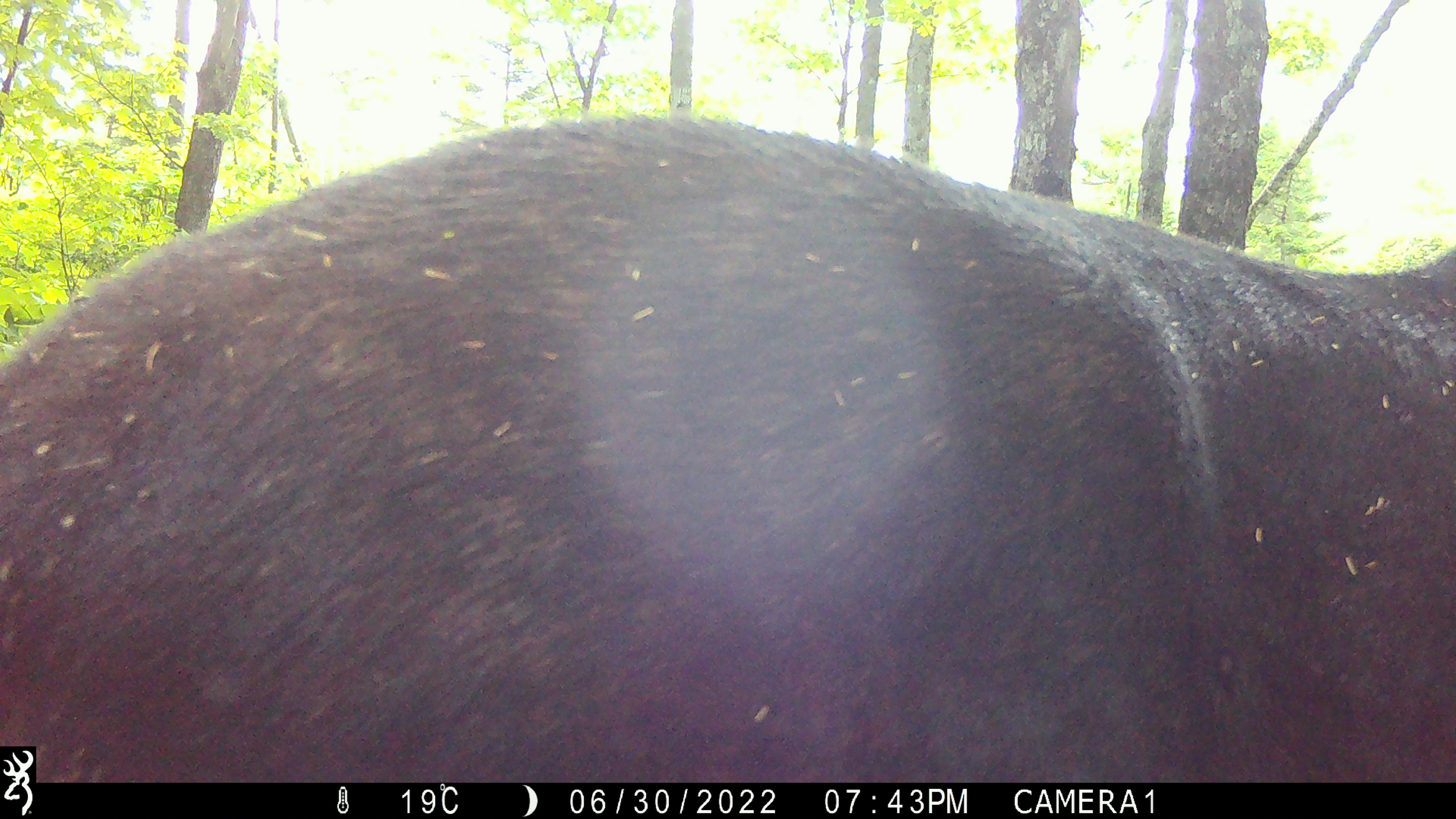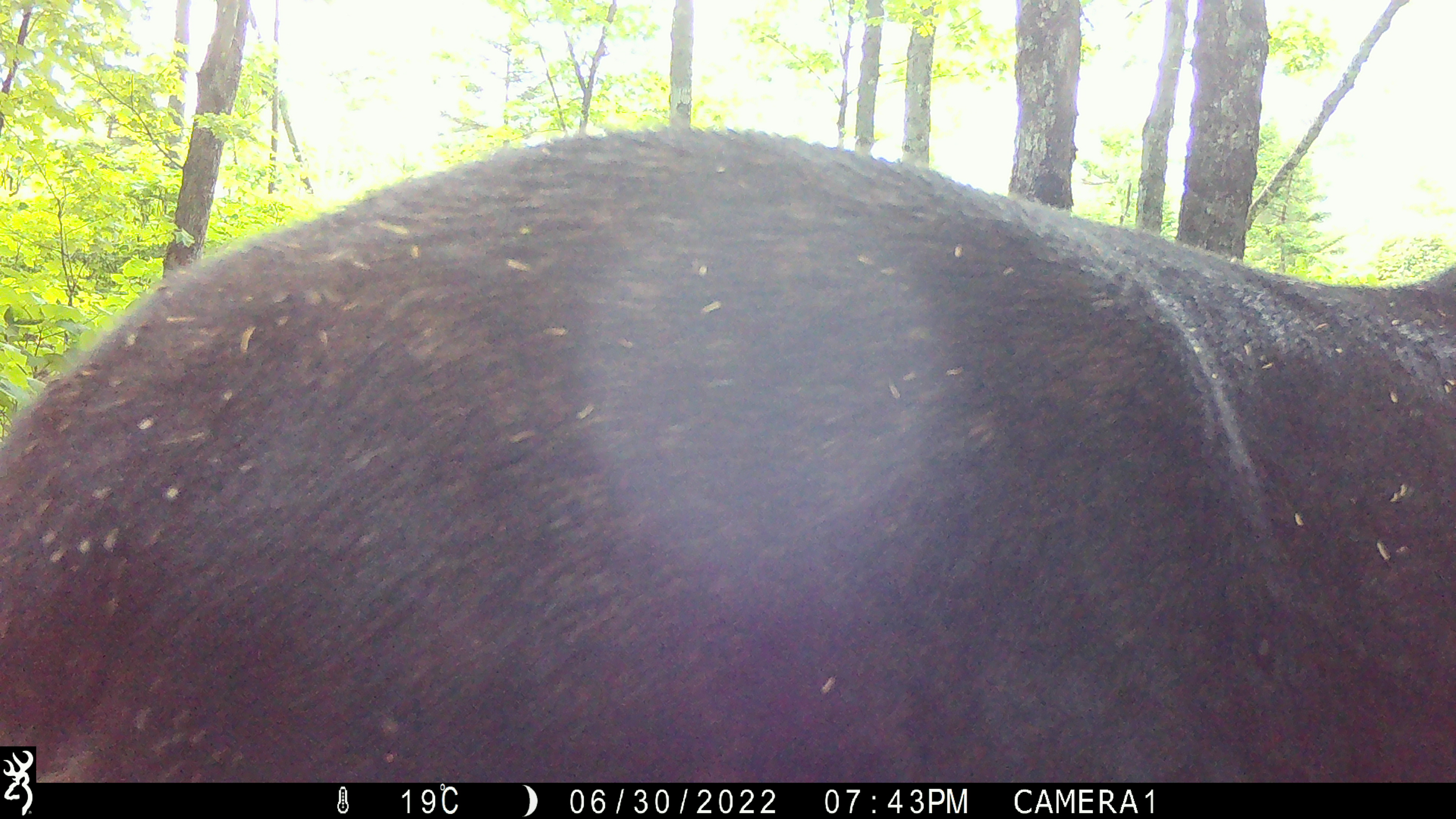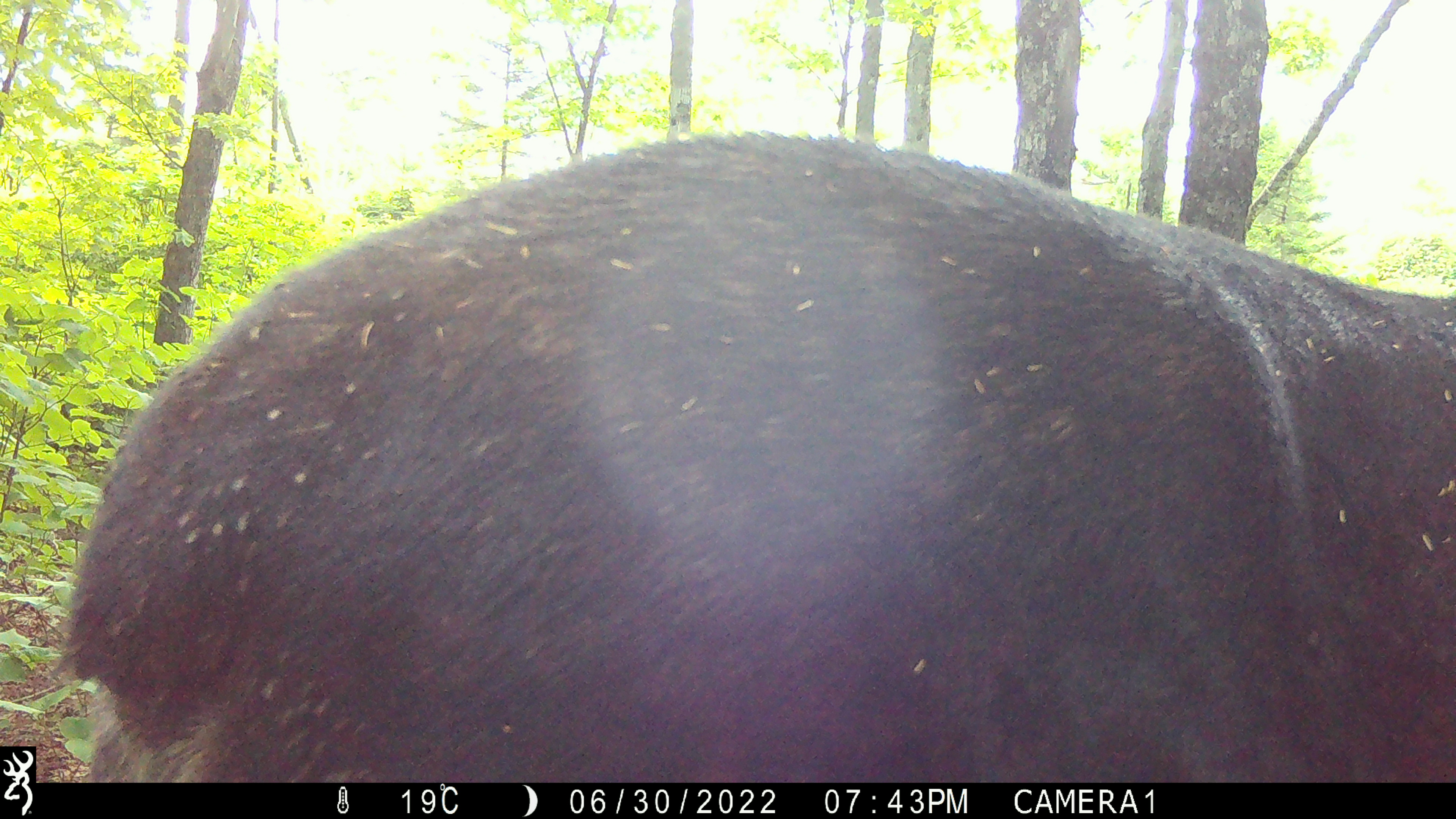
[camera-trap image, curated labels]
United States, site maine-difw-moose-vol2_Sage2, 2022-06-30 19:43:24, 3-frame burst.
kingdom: Animalia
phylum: Chordata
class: Mammalia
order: Artiodactyla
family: Cervidae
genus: Alces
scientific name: Alces alces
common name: moose